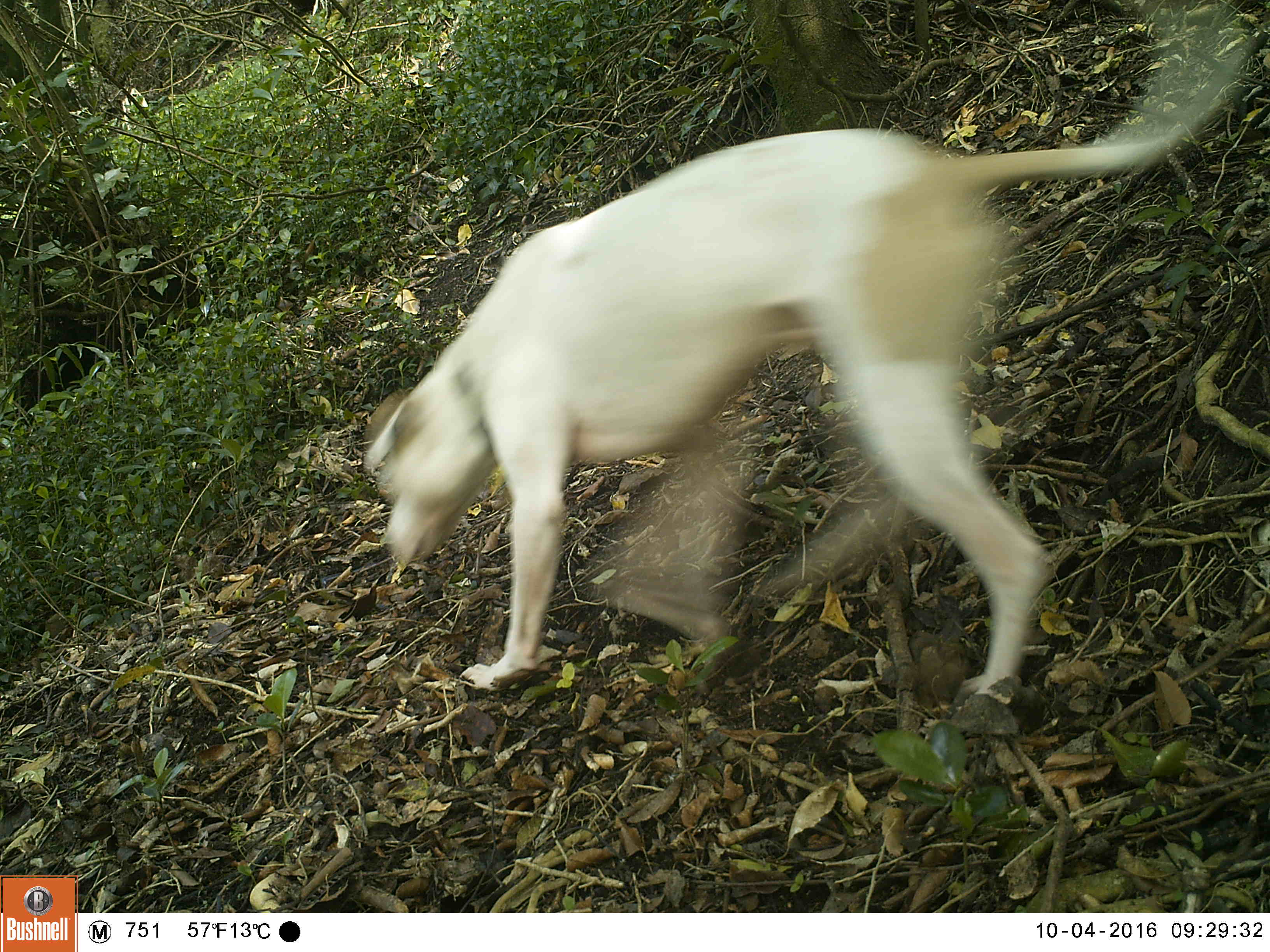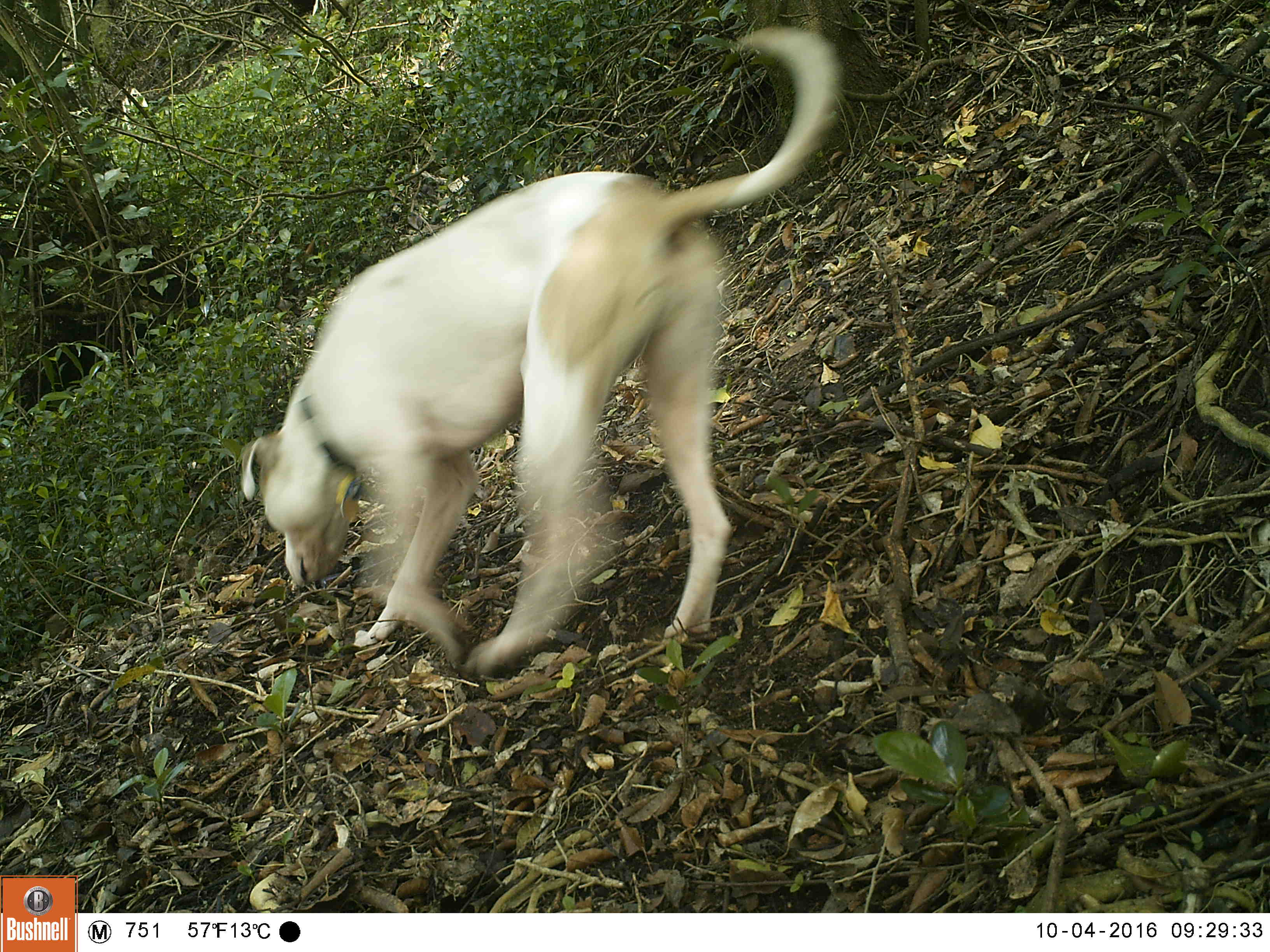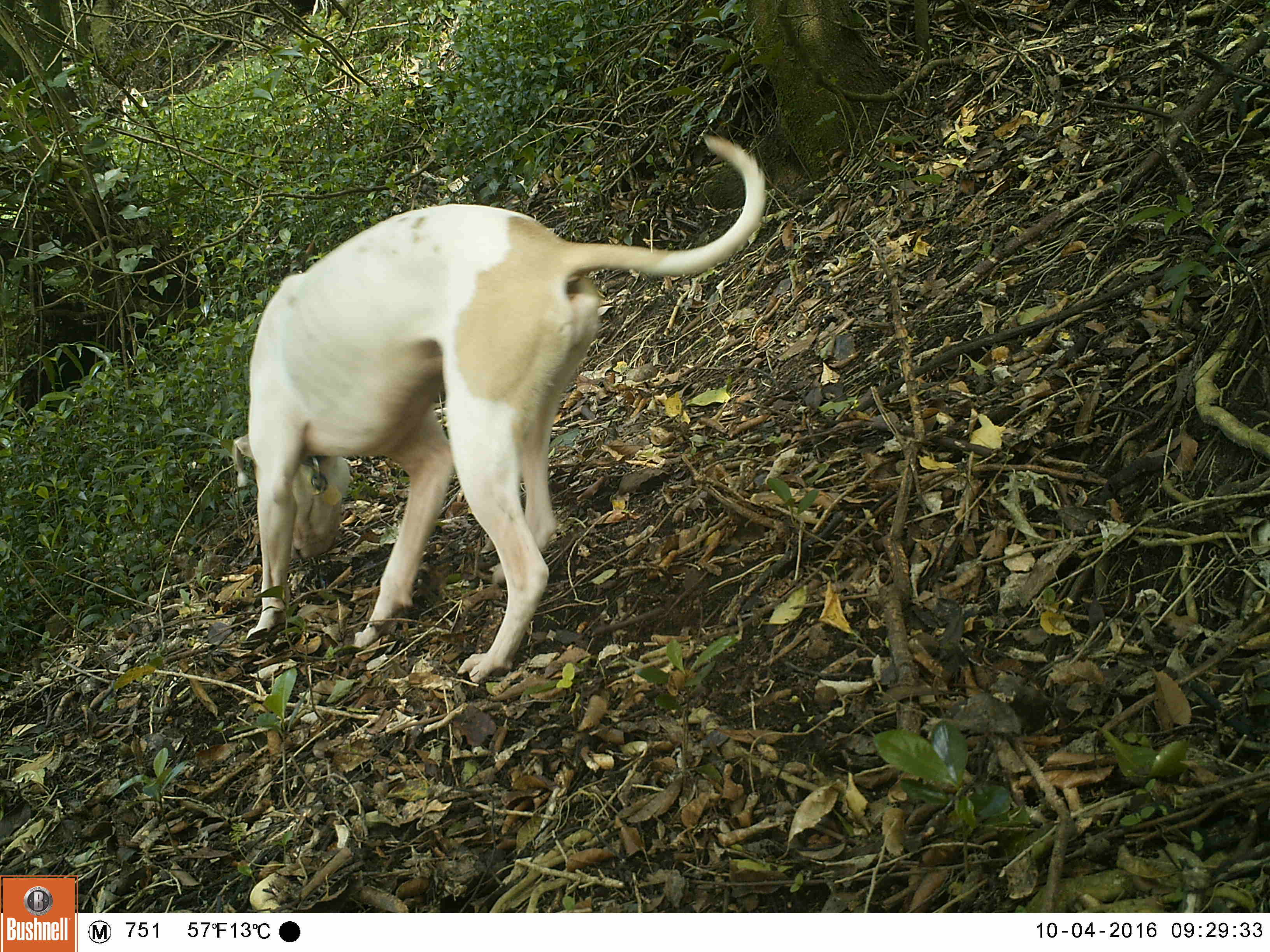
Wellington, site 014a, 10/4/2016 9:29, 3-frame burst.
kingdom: Animalia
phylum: Chordata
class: Mammalia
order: Carnivora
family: Canidae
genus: Canis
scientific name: Canis familiaris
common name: dog